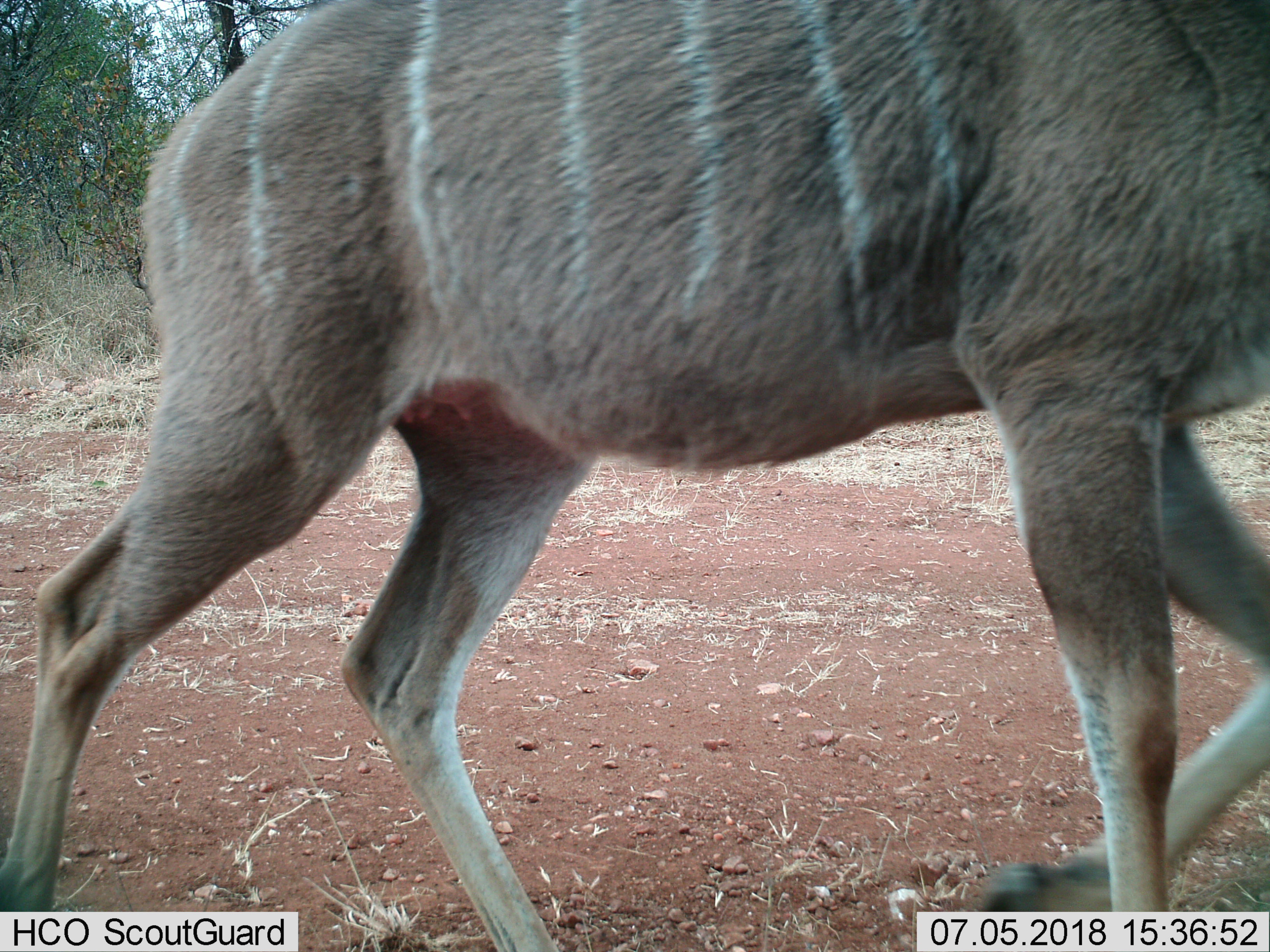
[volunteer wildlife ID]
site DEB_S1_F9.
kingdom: Animalia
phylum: Chordata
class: Mammalia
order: Artiodactyla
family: Bovidae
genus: Tragelaphus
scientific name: Tragelaphus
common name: kudu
Kudu (Tragelaphus), count 1. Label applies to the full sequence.